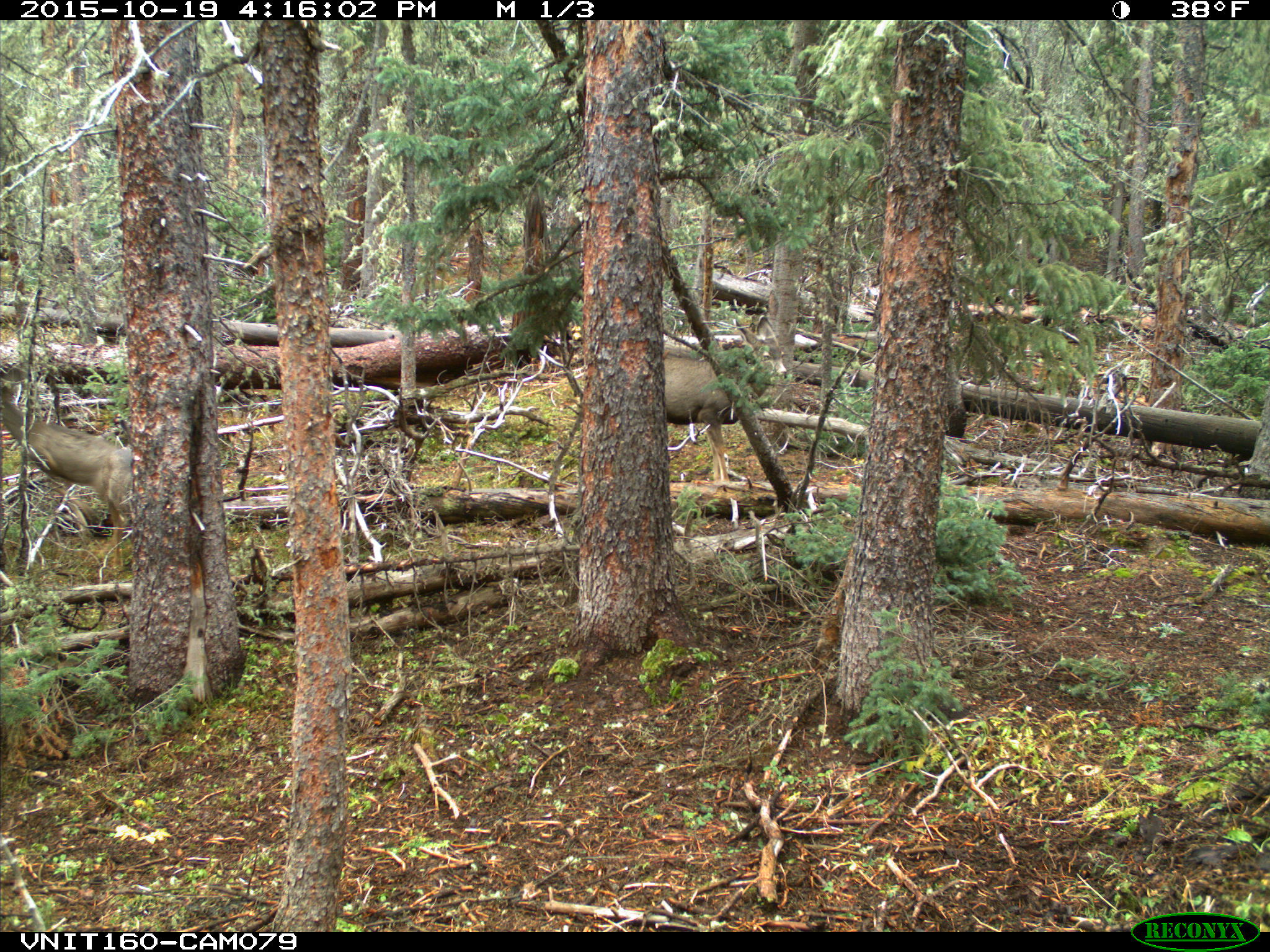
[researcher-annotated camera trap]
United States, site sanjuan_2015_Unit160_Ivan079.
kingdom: Animalia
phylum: Chordata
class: Mammalia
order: Artiodactyla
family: Cervidae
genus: Odocoileus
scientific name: Odocoileus hemionus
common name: mule deer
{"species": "Odocoileus hemionus (mule deer)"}